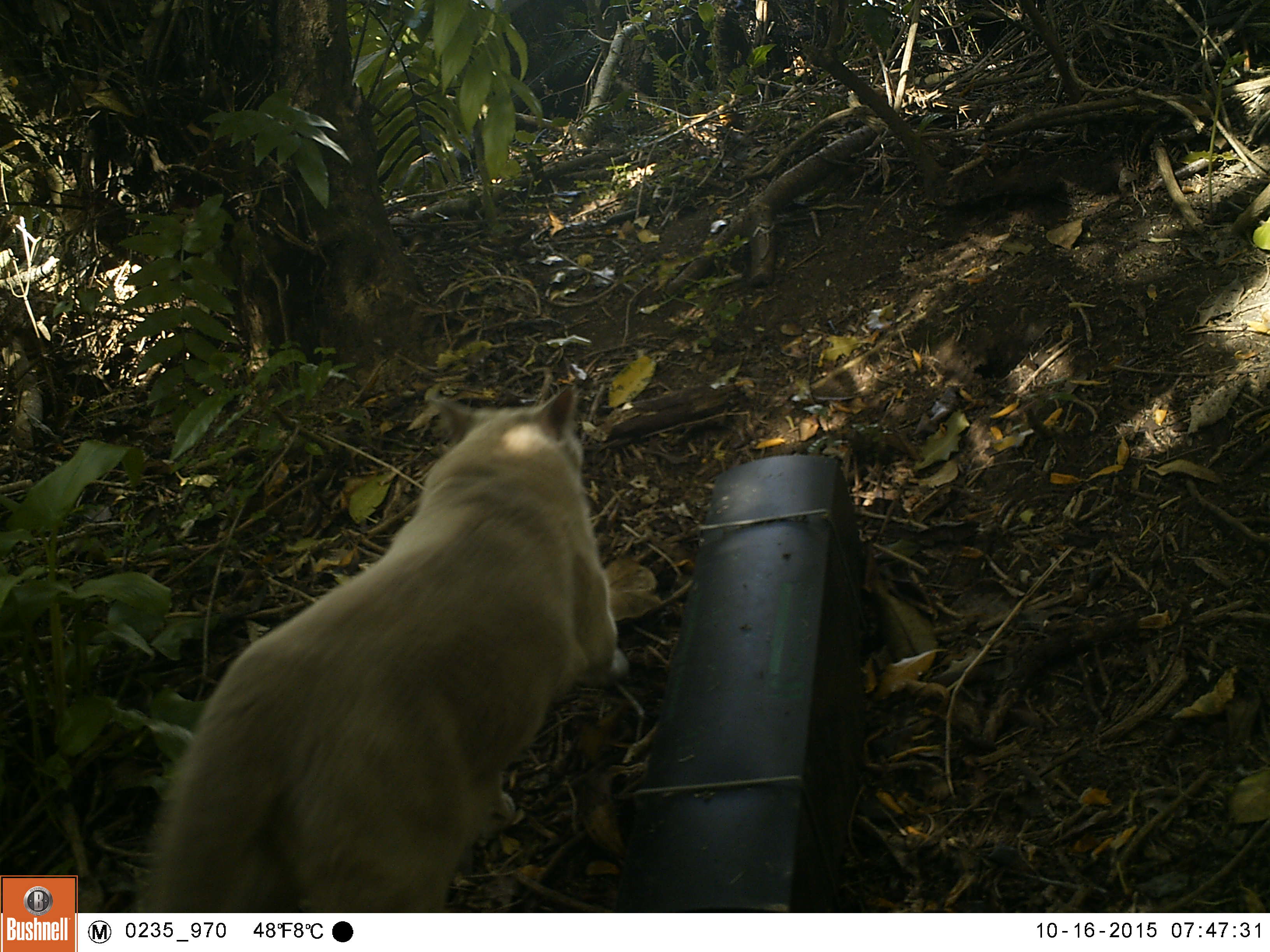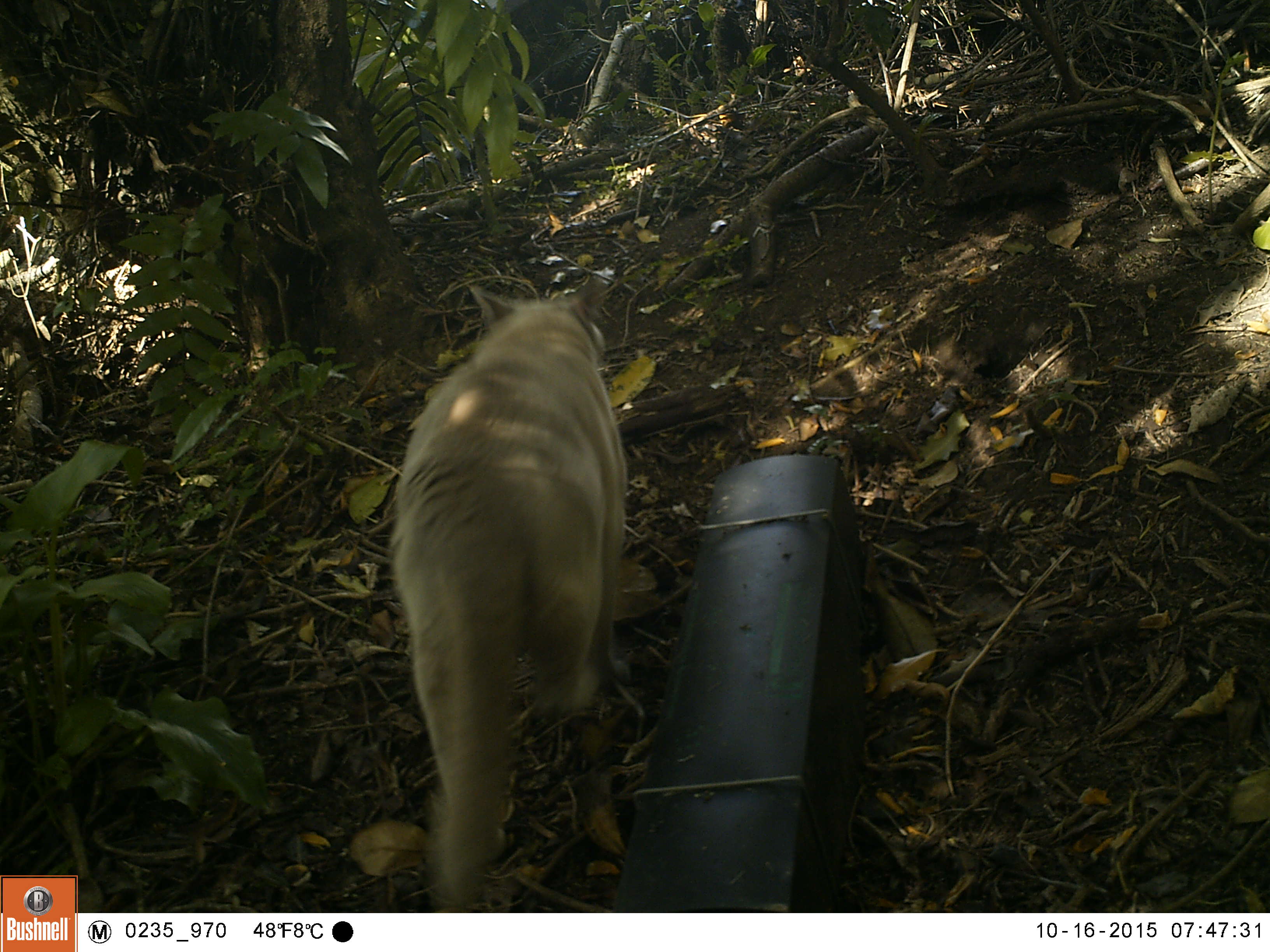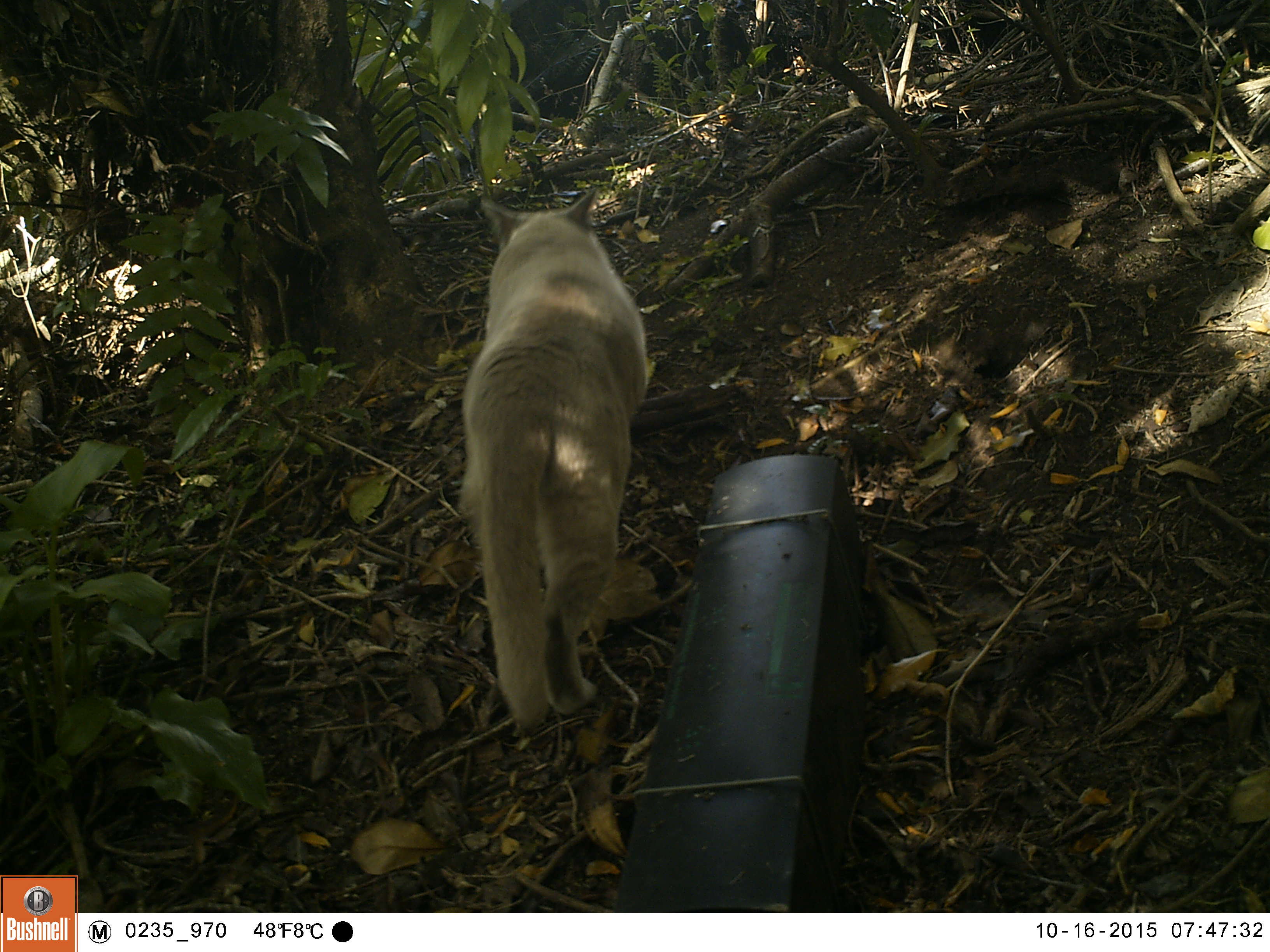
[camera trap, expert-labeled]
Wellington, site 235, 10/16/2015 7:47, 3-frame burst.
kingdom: Animalia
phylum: Chordata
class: Mammalia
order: Carnivora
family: Felidae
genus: Felis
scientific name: Felis catus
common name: cat